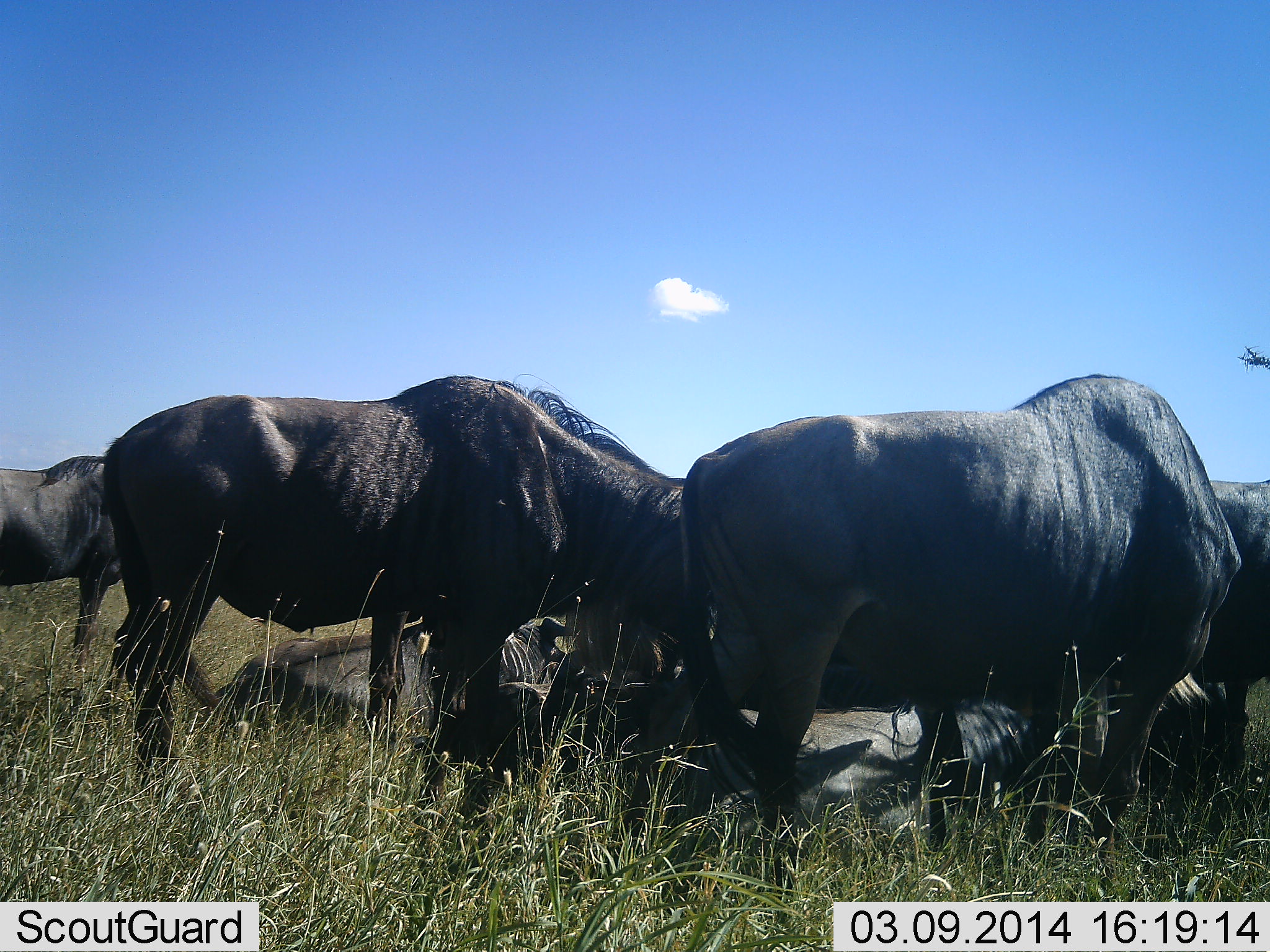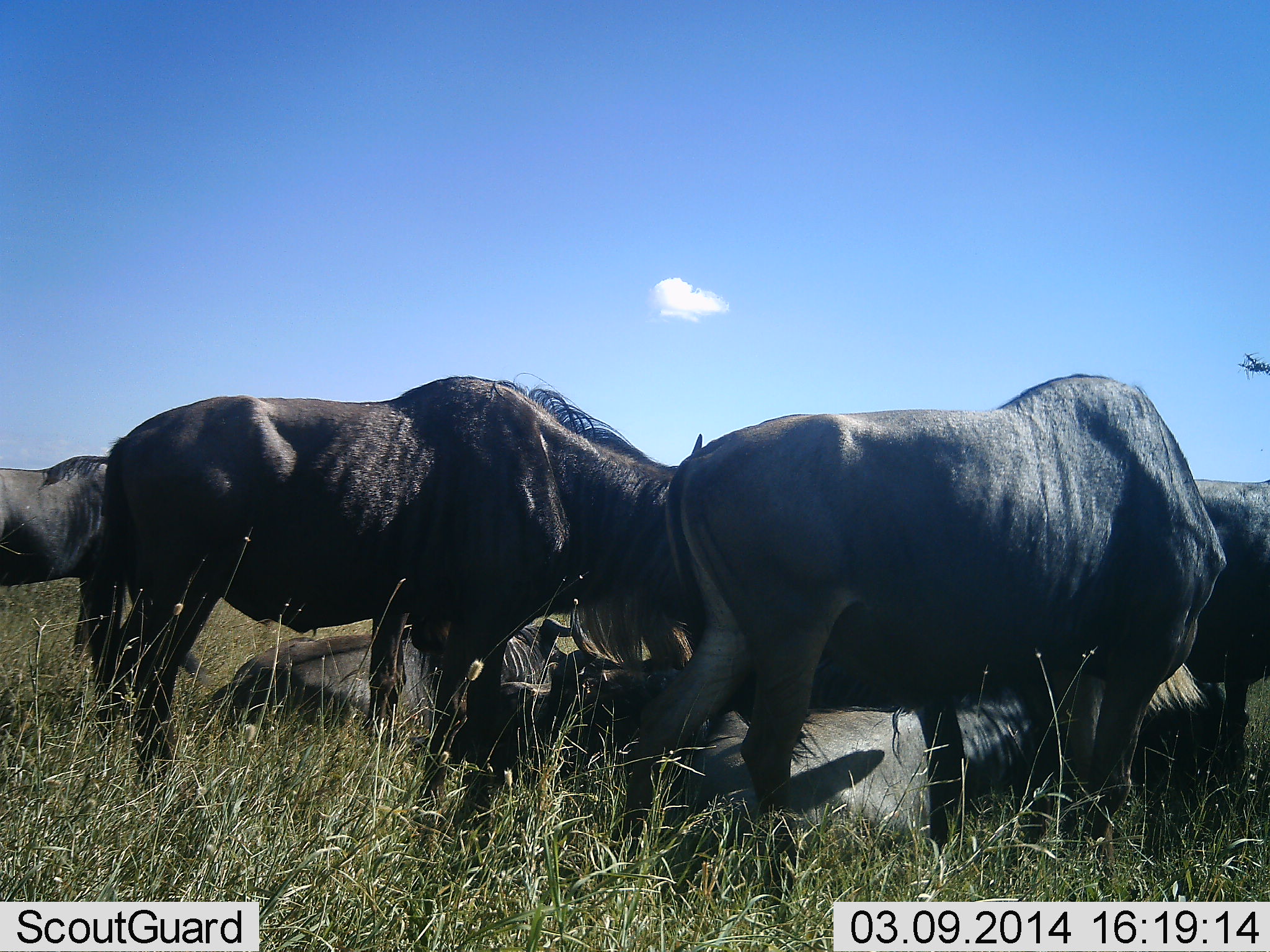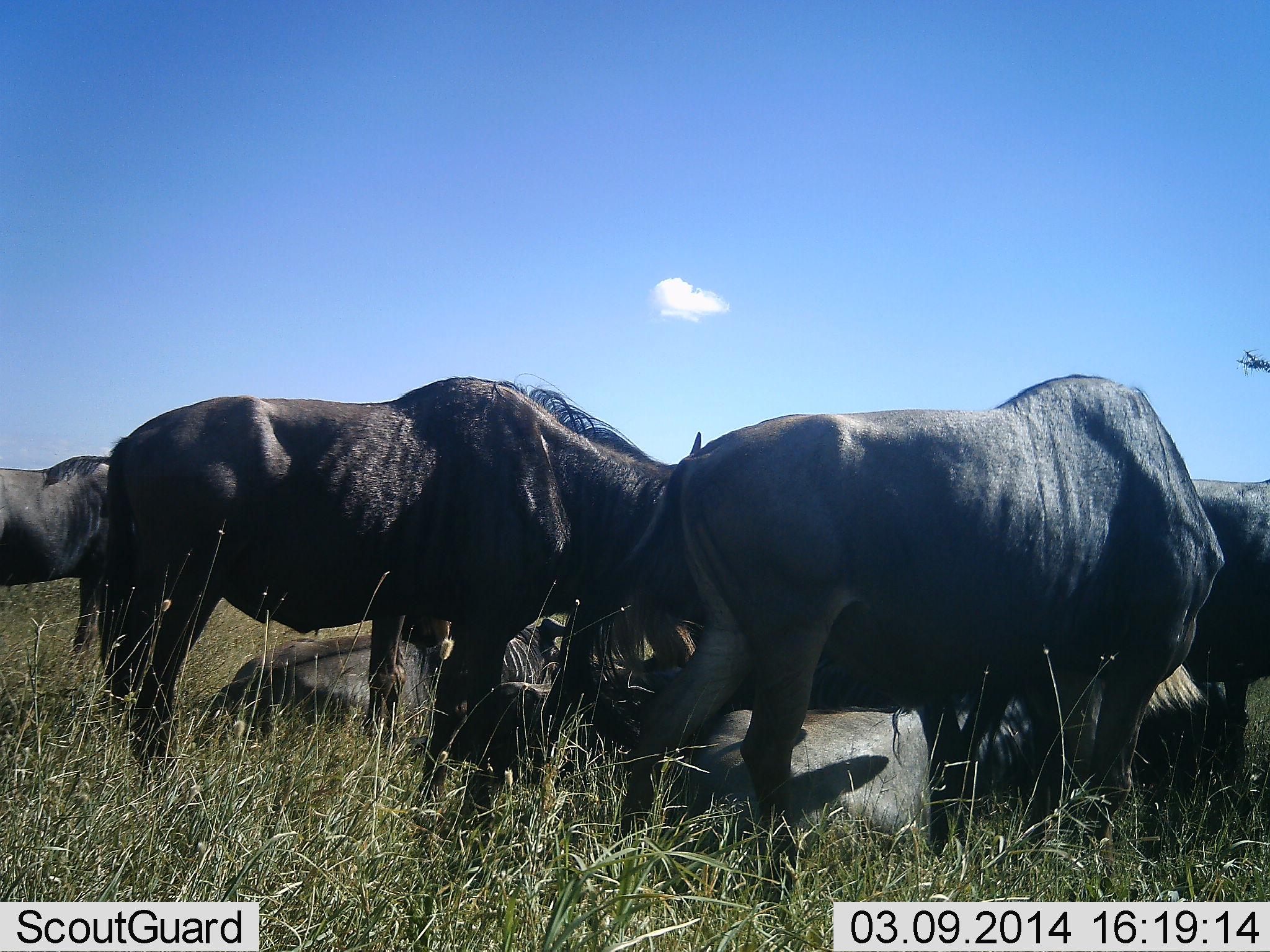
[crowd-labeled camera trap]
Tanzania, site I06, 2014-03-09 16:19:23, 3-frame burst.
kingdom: Animalia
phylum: Chordata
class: Mammalia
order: Artiodactyla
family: Bovidae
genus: Connochaetes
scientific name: Connochaetes taurinus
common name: blue wildebeest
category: wildebeest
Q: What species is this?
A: Wildebeest (blue wildebeest) (Connochaetes taurinus).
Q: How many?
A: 7.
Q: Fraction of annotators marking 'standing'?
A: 90%.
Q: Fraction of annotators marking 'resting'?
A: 100%.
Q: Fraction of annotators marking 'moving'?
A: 0%.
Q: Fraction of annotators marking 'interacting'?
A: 0%.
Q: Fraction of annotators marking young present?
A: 0%.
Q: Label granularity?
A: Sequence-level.